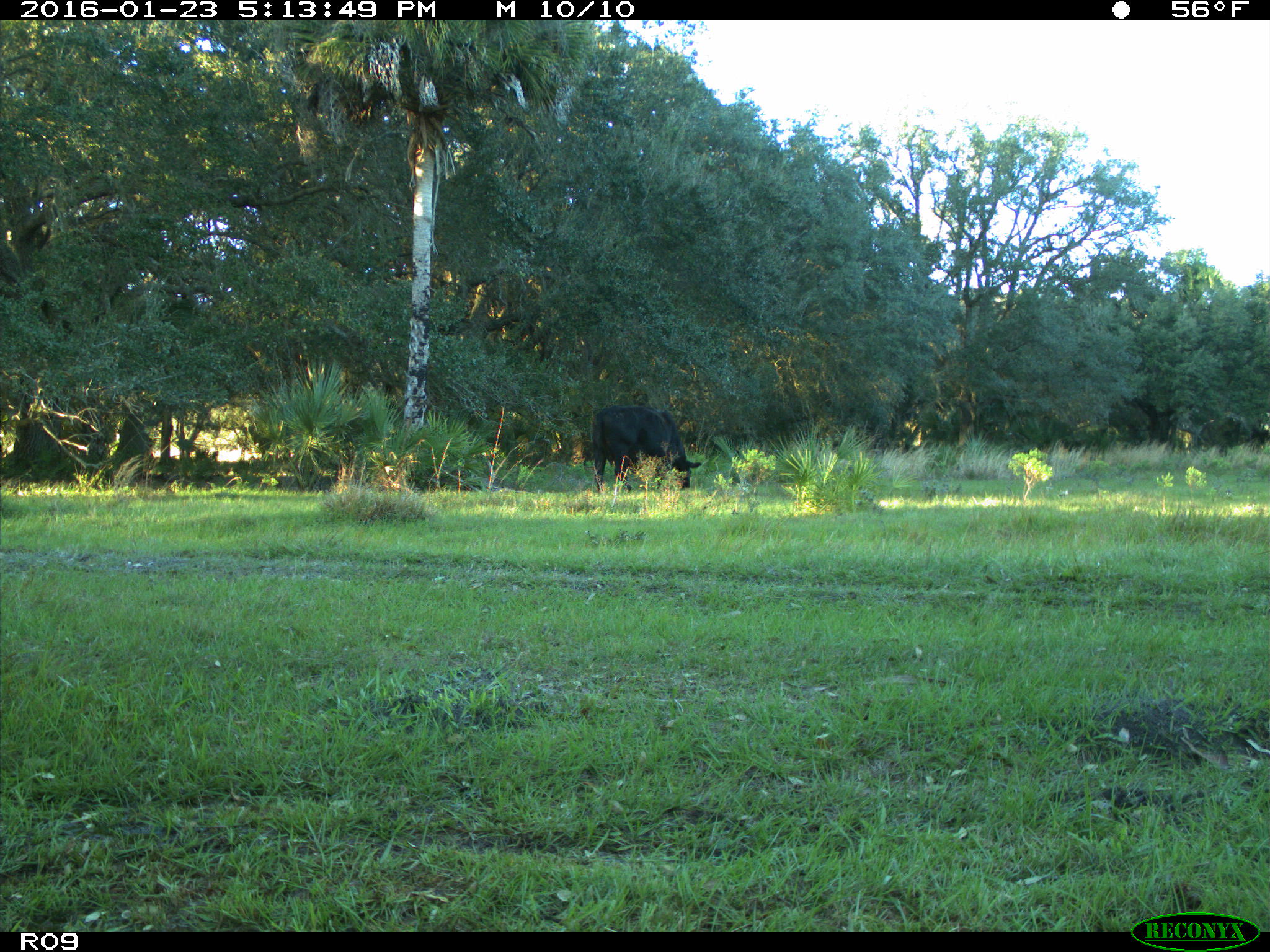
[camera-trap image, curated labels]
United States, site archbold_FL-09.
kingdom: Animalia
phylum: Chordata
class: Mammalia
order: Artiodactyla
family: Bovidae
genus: Bos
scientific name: Bos taurus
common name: domestic cow